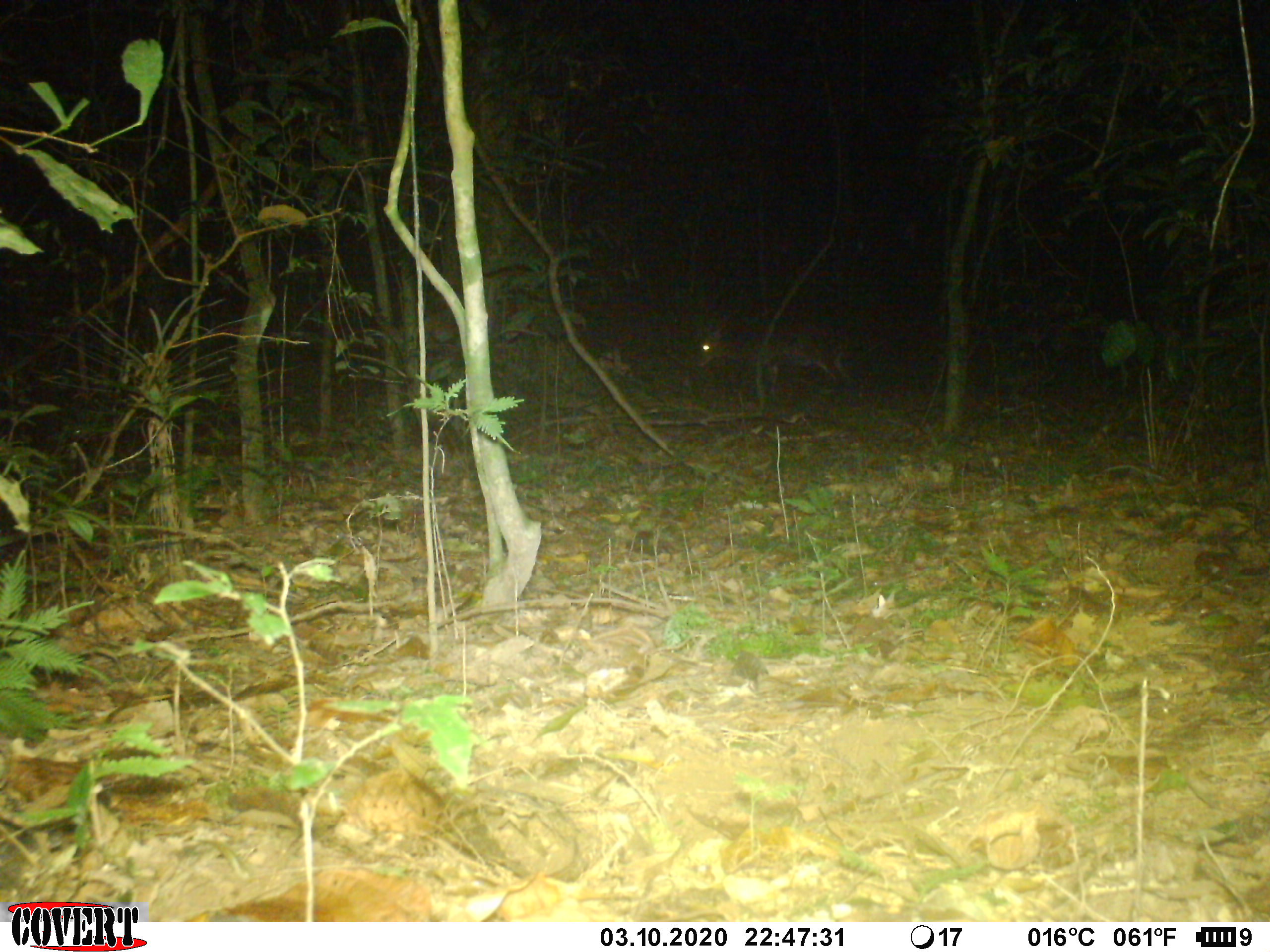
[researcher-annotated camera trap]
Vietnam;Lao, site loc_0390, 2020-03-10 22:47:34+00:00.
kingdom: Animalia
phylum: Chordata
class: Mammalia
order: Artiodactyla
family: Cervidae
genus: Muntiacus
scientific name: Muntiacus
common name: muntjacs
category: unidentified muntjac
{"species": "unidentified muntjac (muntjacs) (Muntiacus)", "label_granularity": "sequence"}